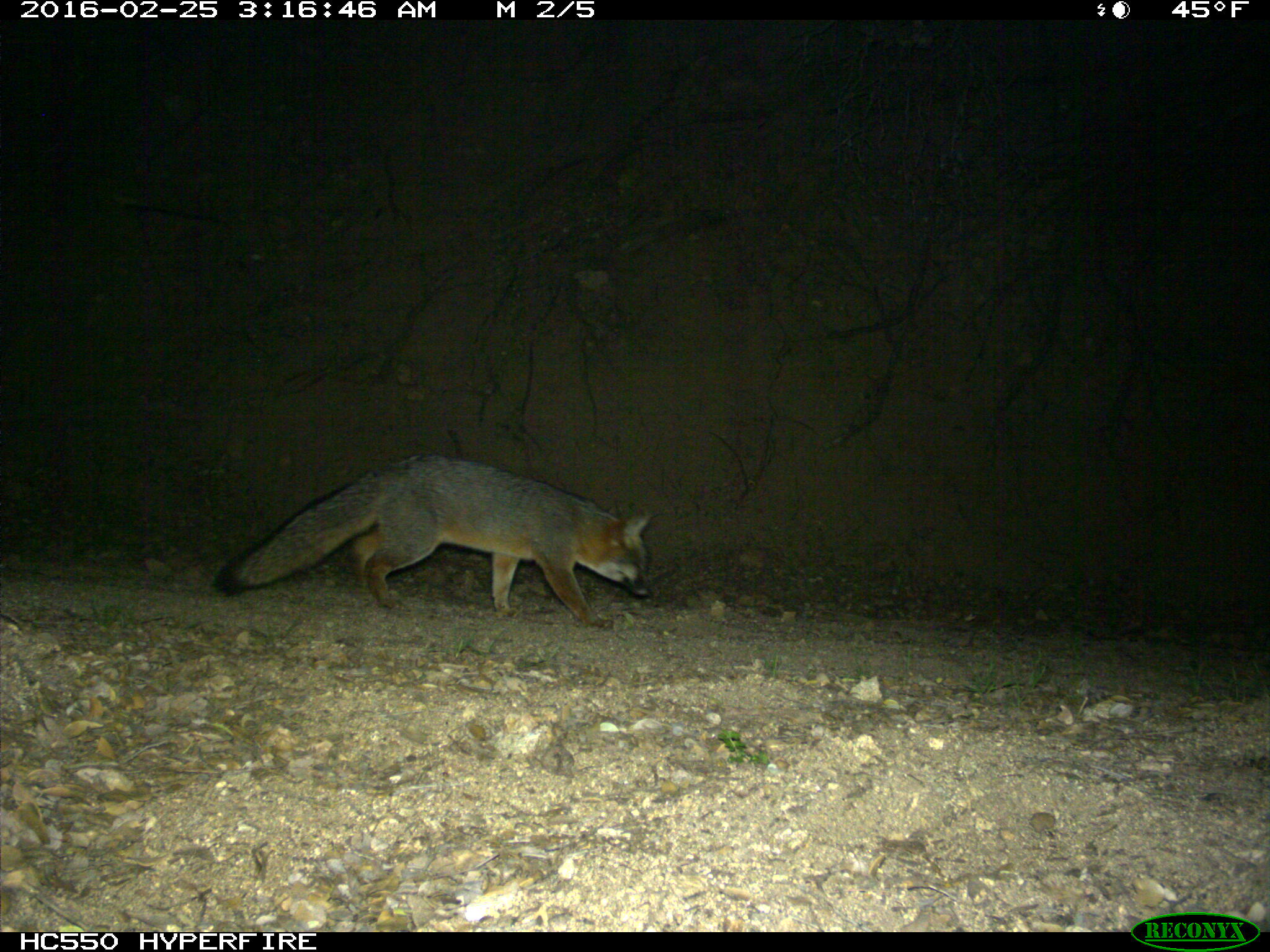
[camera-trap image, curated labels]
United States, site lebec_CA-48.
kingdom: Animalia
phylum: Chordata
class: Mammalia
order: Carnivora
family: Canidae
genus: Urocyon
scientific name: Urocyon cinereoargenteus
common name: gray fox